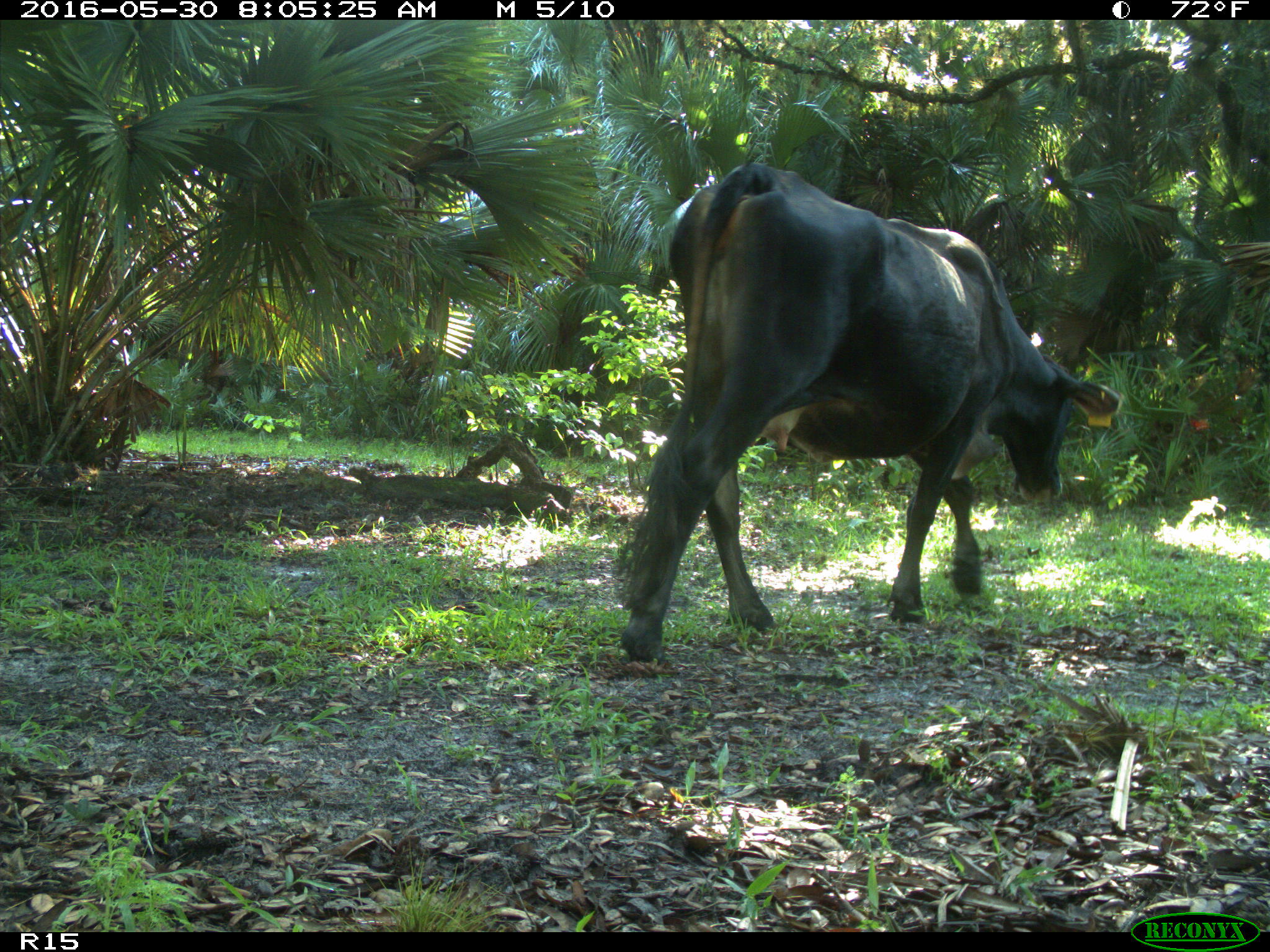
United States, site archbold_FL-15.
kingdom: Animalia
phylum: Chordata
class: Mammalia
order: Artiodactyla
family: Bovidae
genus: Bos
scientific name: Bos taurus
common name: domestic cow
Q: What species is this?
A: Bos taurus (domestic cow).